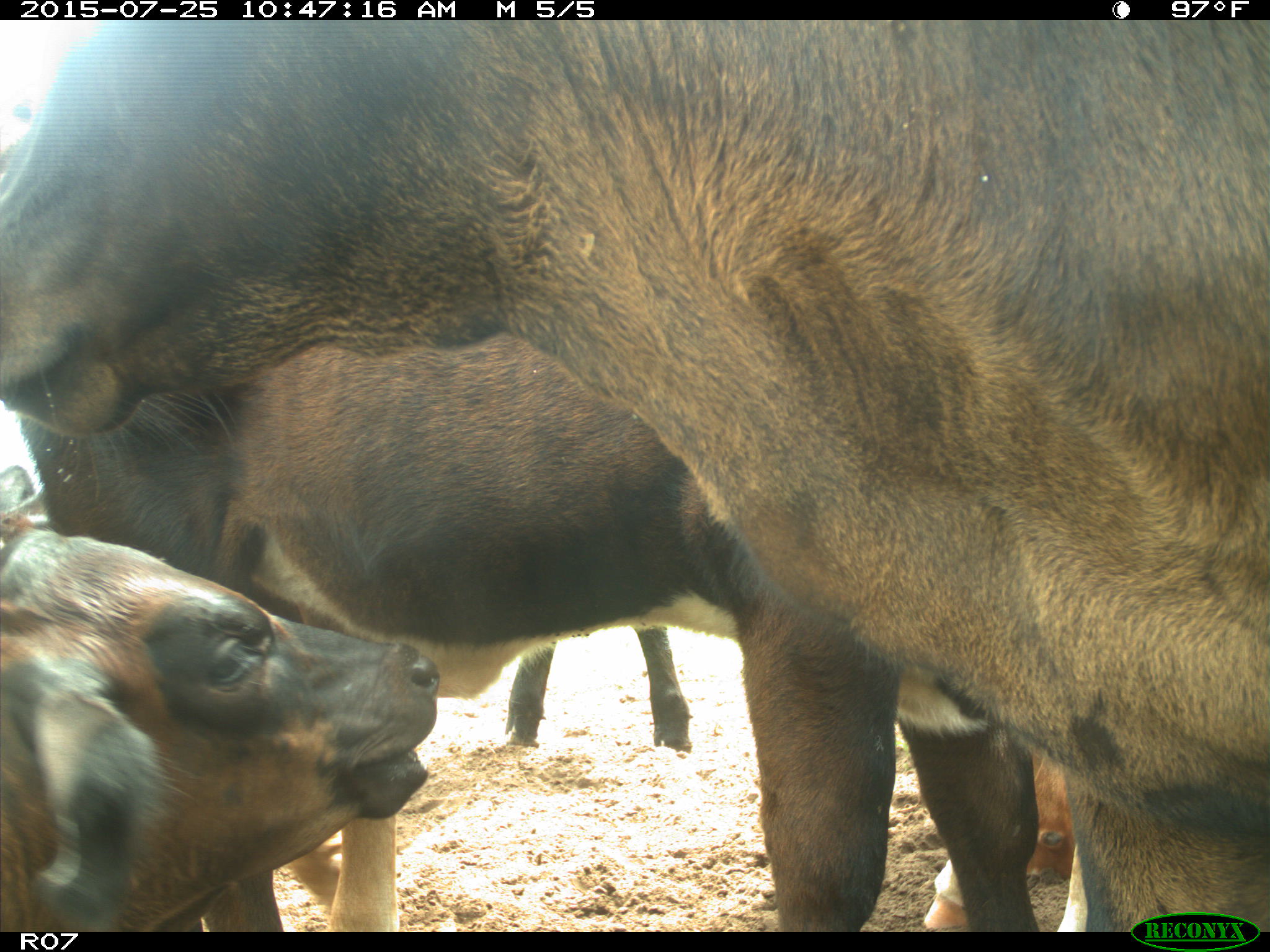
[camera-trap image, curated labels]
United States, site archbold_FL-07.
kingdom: Animalia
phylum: Chordata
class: Mammalia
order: Artiodactyla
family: Bovidae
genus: Bos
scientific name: Bos taurus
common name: domestic cow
Bos taurus (domestic cow).